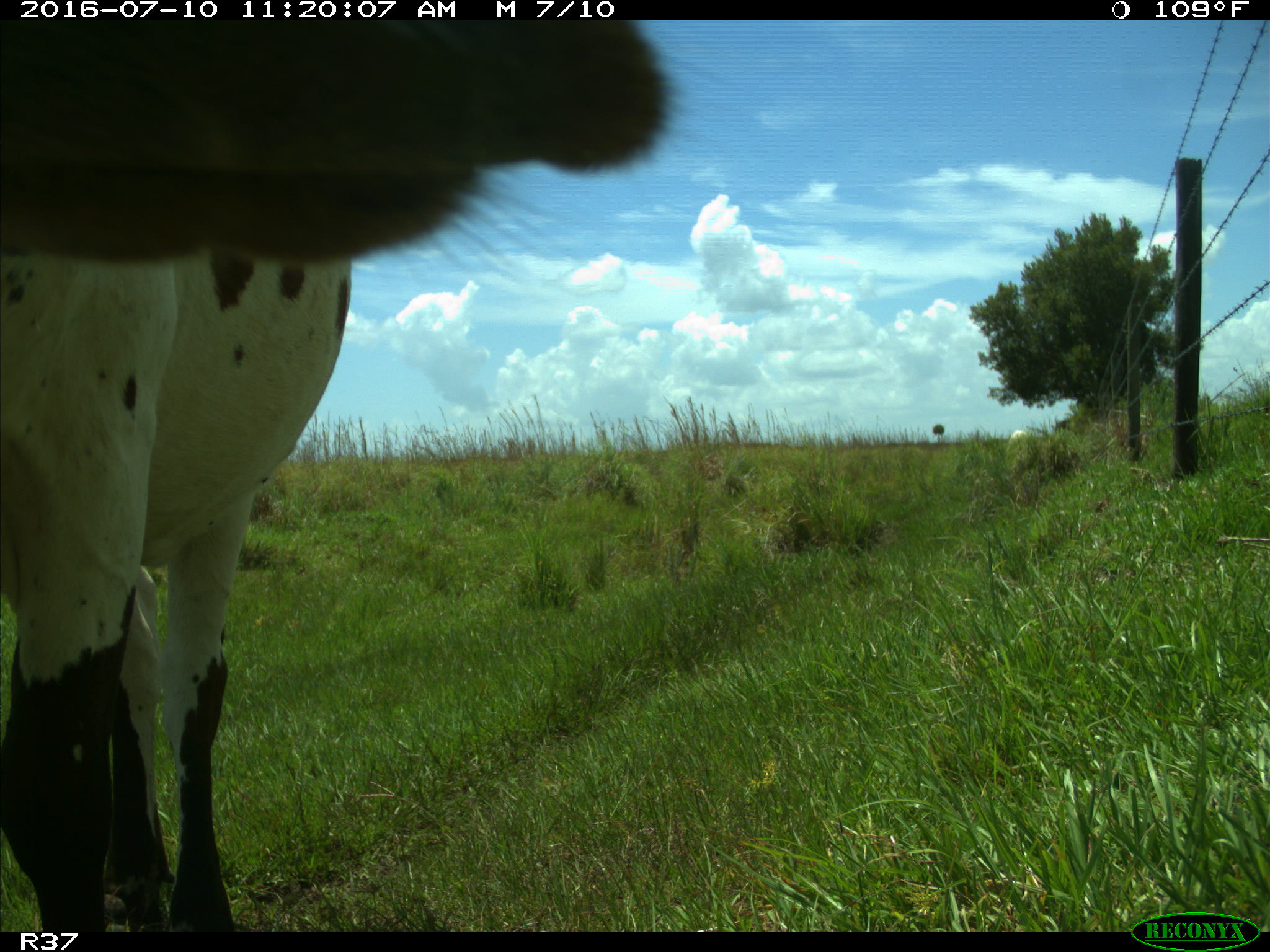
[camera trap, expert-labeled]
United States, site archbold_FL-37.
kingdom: Animalia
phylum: Chordata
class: Mammalia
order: Artiodactyla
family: Bovidae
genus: Bos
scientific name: Bos taurus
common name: domestic cow